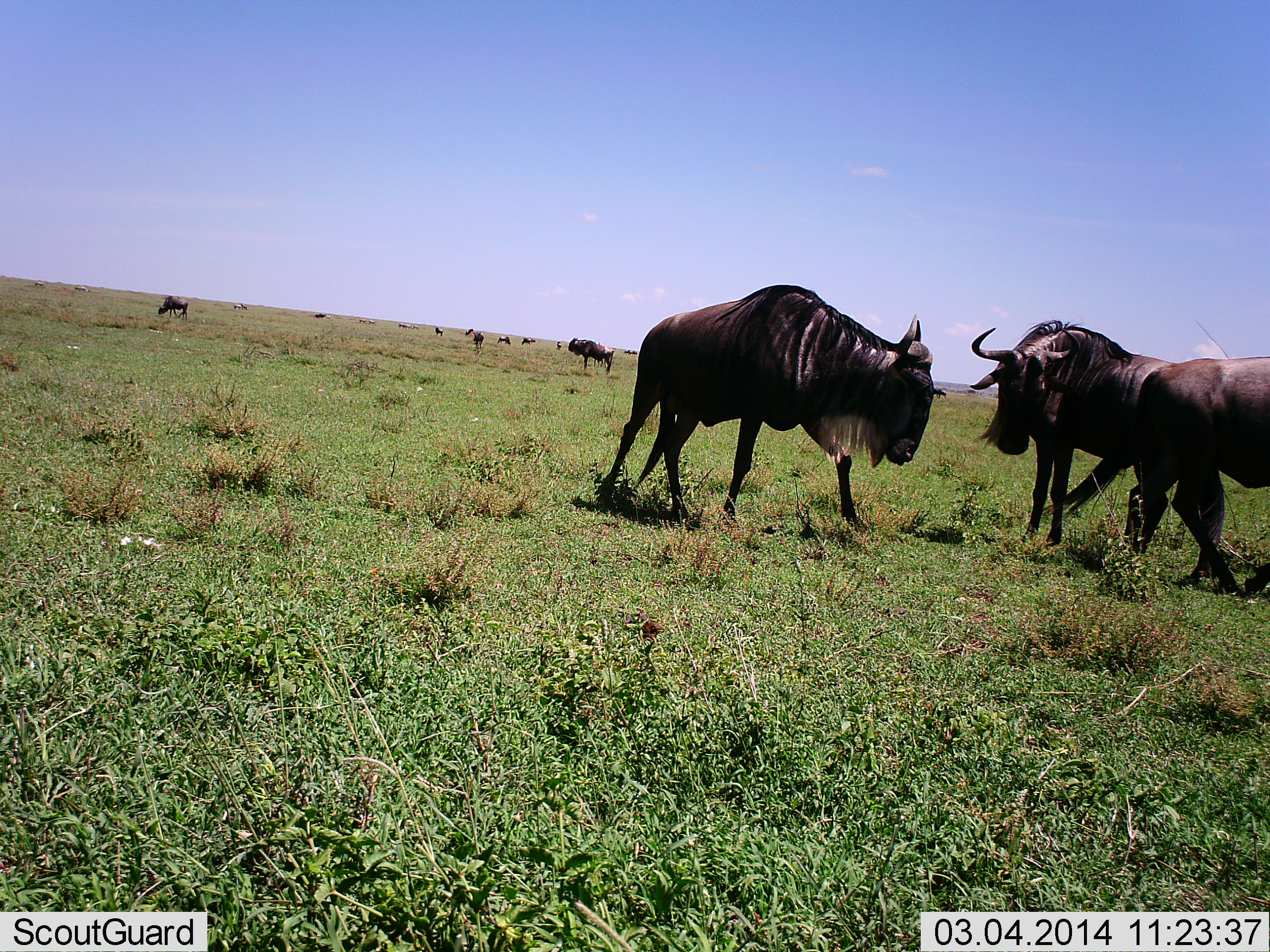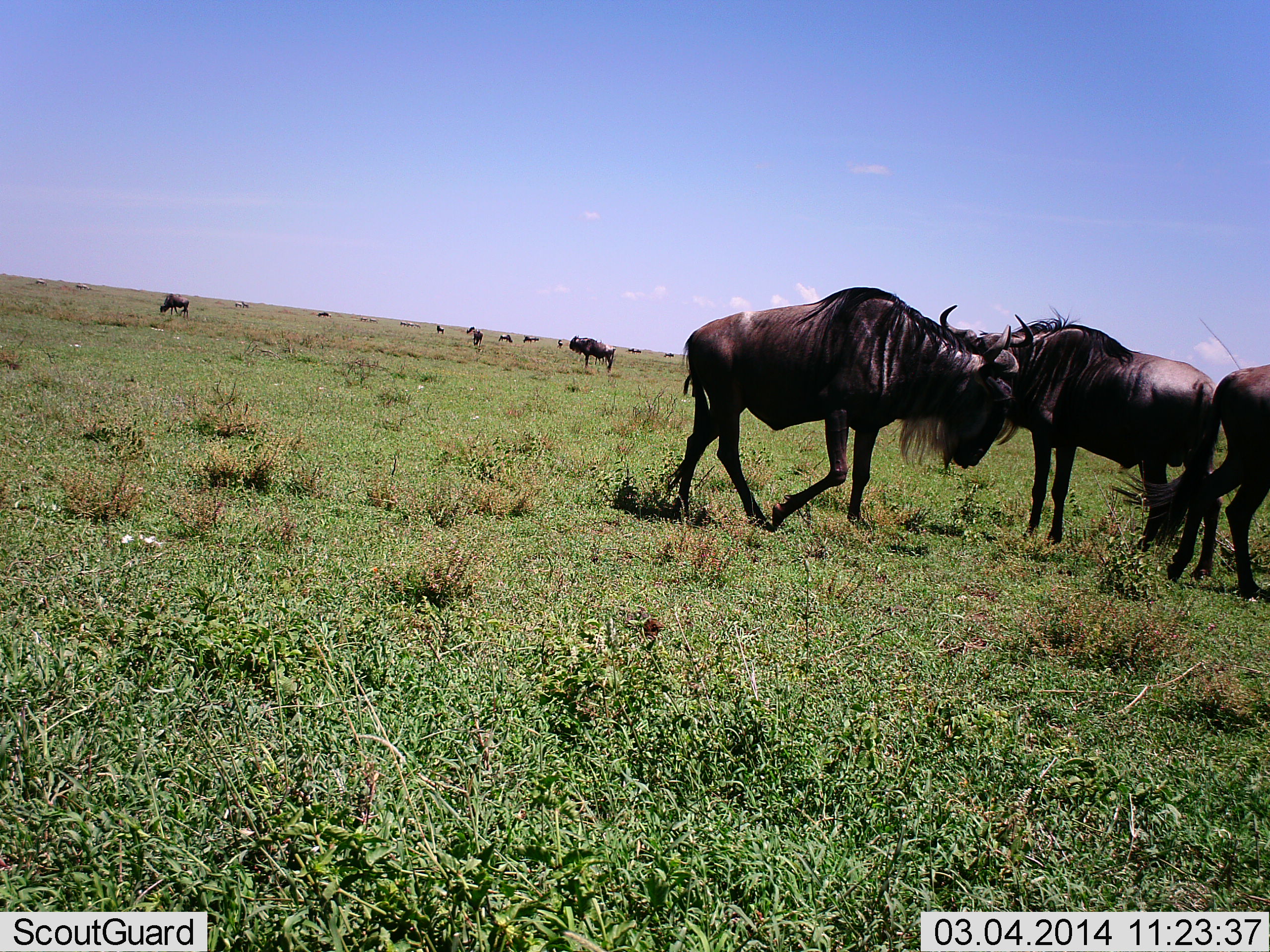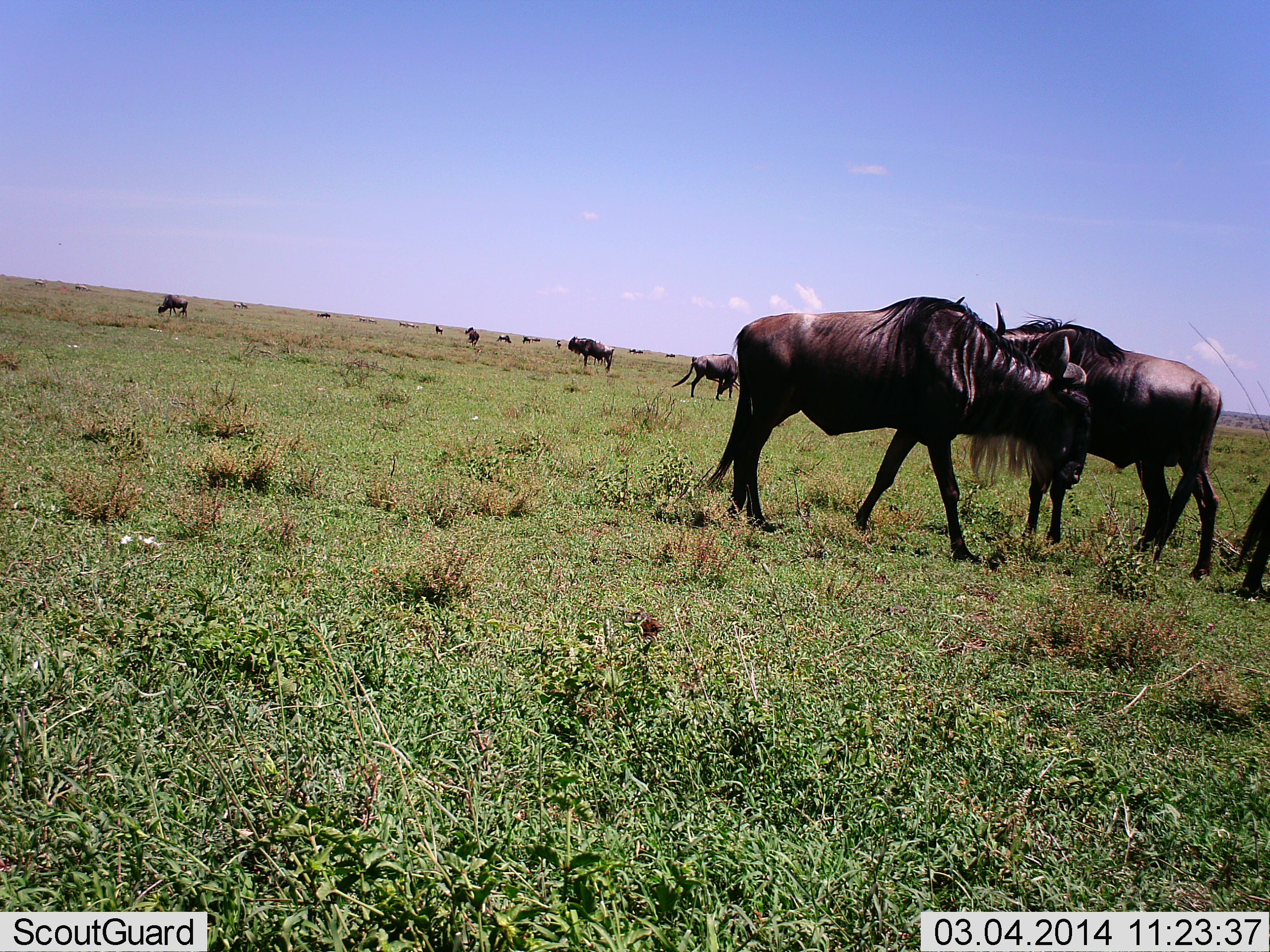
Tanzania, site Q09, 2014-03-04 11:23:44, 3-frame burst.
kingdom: Animalia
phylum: Chordata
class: Mammalia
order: Artiodactyla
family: Bovidae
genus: Connochaetes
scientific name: Connochaetes taurinus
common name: blue wildebeest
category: wildebeest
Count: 11-50.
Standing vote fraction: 60%.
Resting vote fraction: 0%.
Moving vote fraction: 70%.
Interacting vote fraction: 20%.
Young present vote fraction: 0%.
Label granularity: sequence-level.